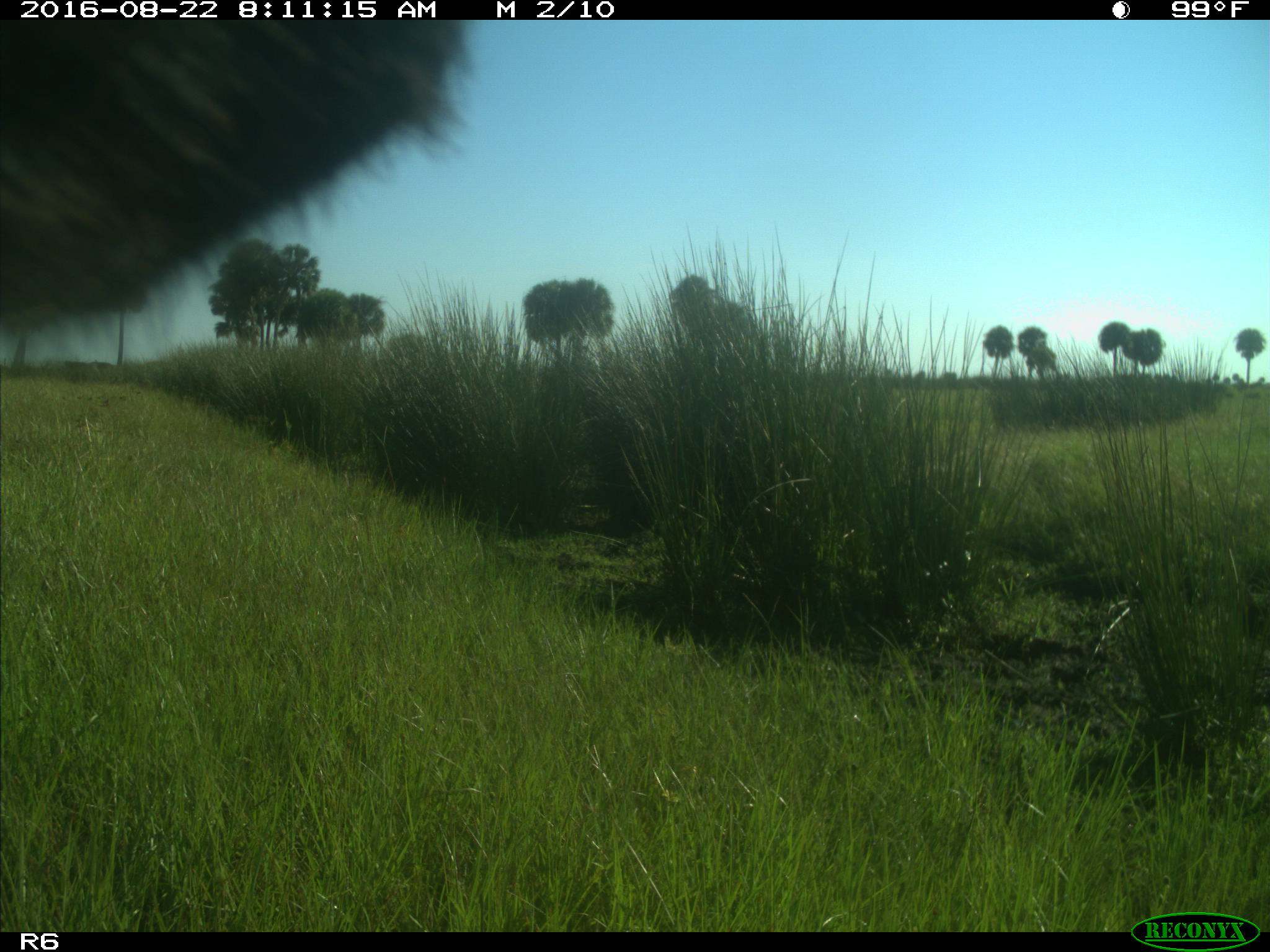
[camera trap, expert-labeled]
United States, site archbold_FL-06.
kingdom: Animalia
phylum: Chordata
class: Mammalia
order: Artiodactyla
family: Bovidae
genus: Bos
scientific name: Bos taurus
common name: domestic cow